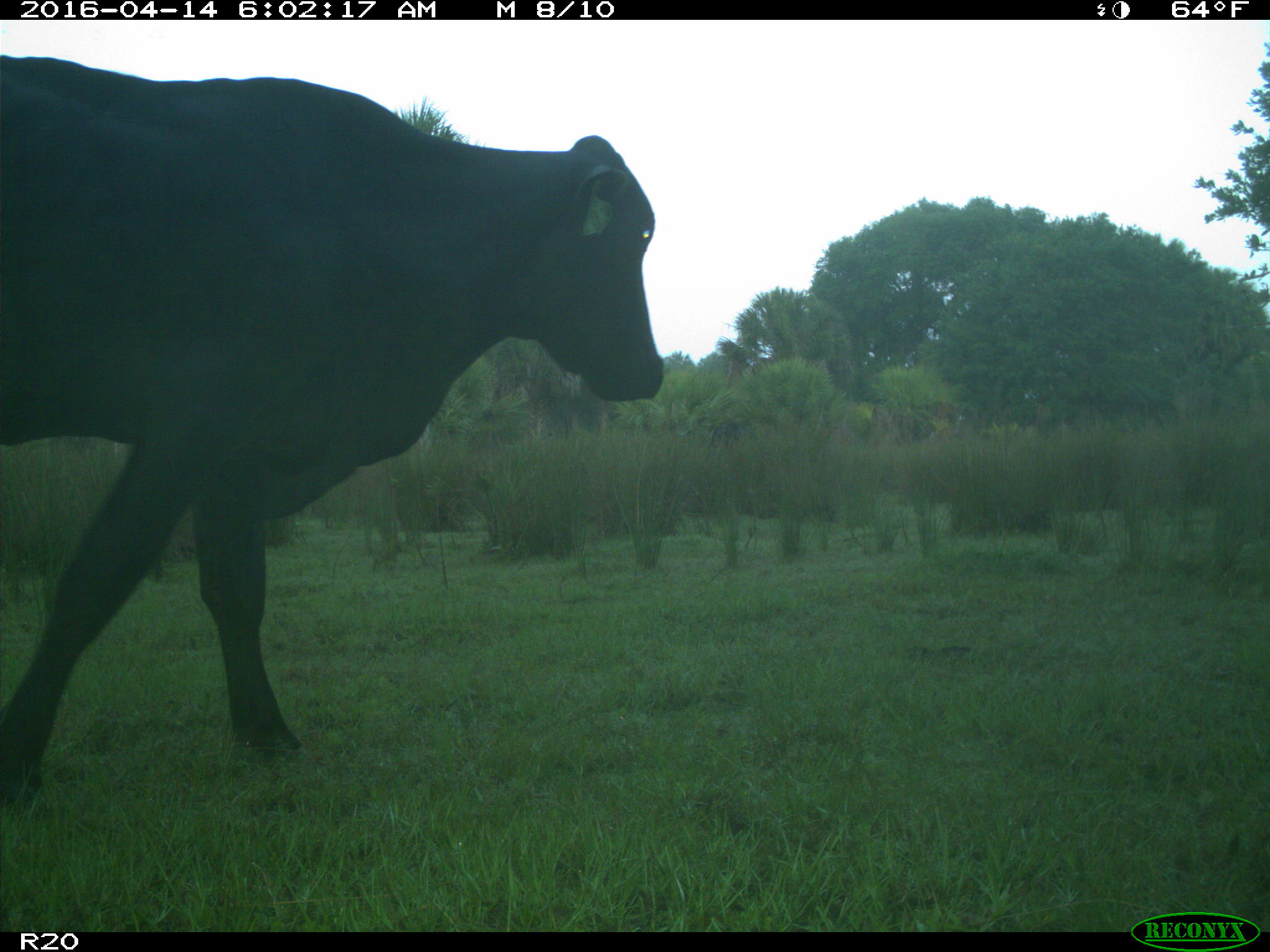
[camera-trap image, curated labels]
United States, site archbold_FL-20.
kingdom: Animalia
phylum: Chordata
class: Mammalia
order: Artiodactyla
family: Bovidae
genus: Bos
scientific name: Bos taurus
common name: domestic cow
Bos taurus (domestic cow).